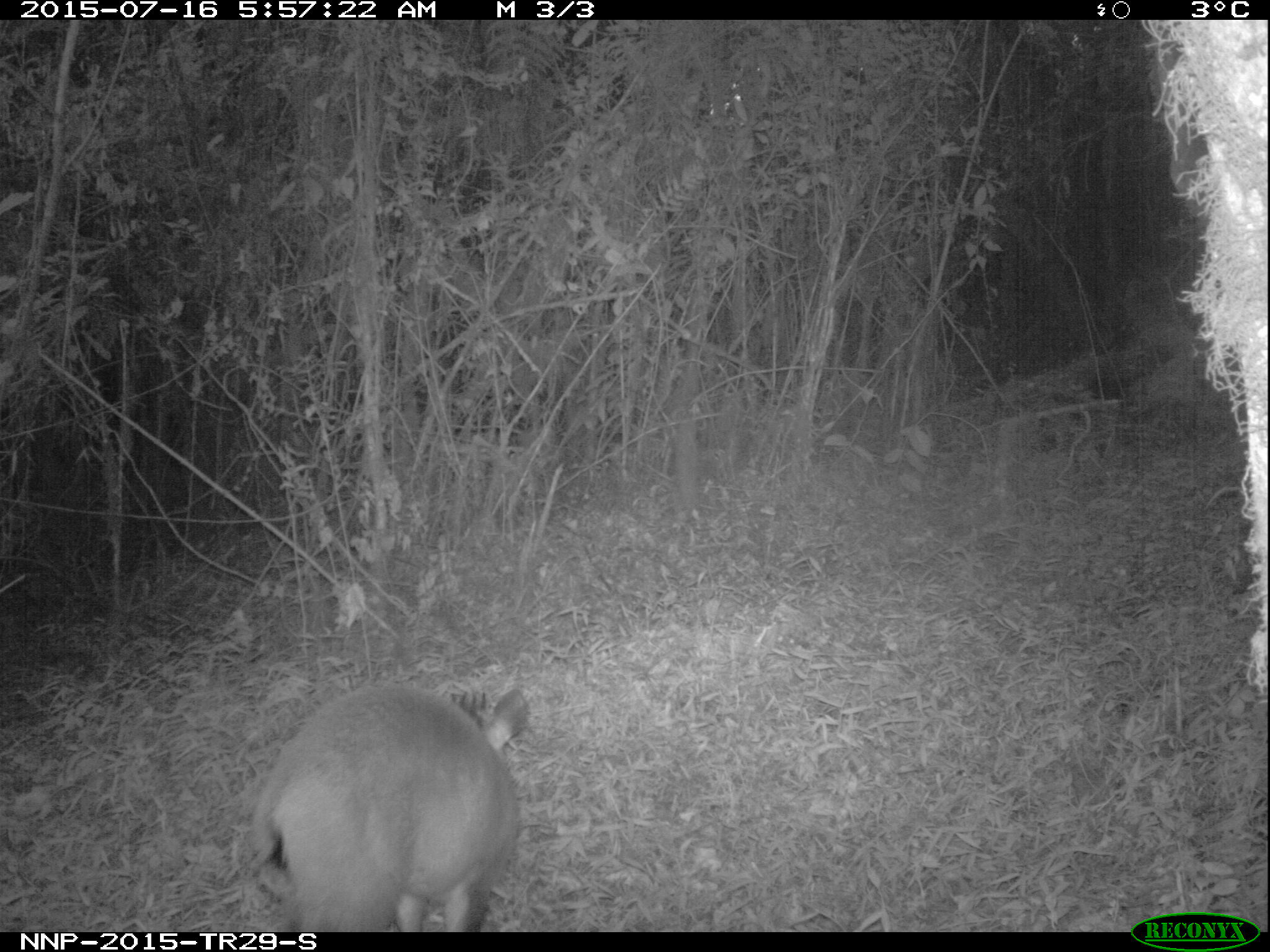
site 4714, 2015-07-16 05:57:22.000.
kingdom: Animalia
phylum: Chordata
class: Mammalia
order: Artiodactyla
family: Bovidae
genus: Cephalophus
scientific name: Cephalophus nigrifrons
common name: black-fronted duiker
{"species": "Cephalophus nigrifrons (black-fronted duiker)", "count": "1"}